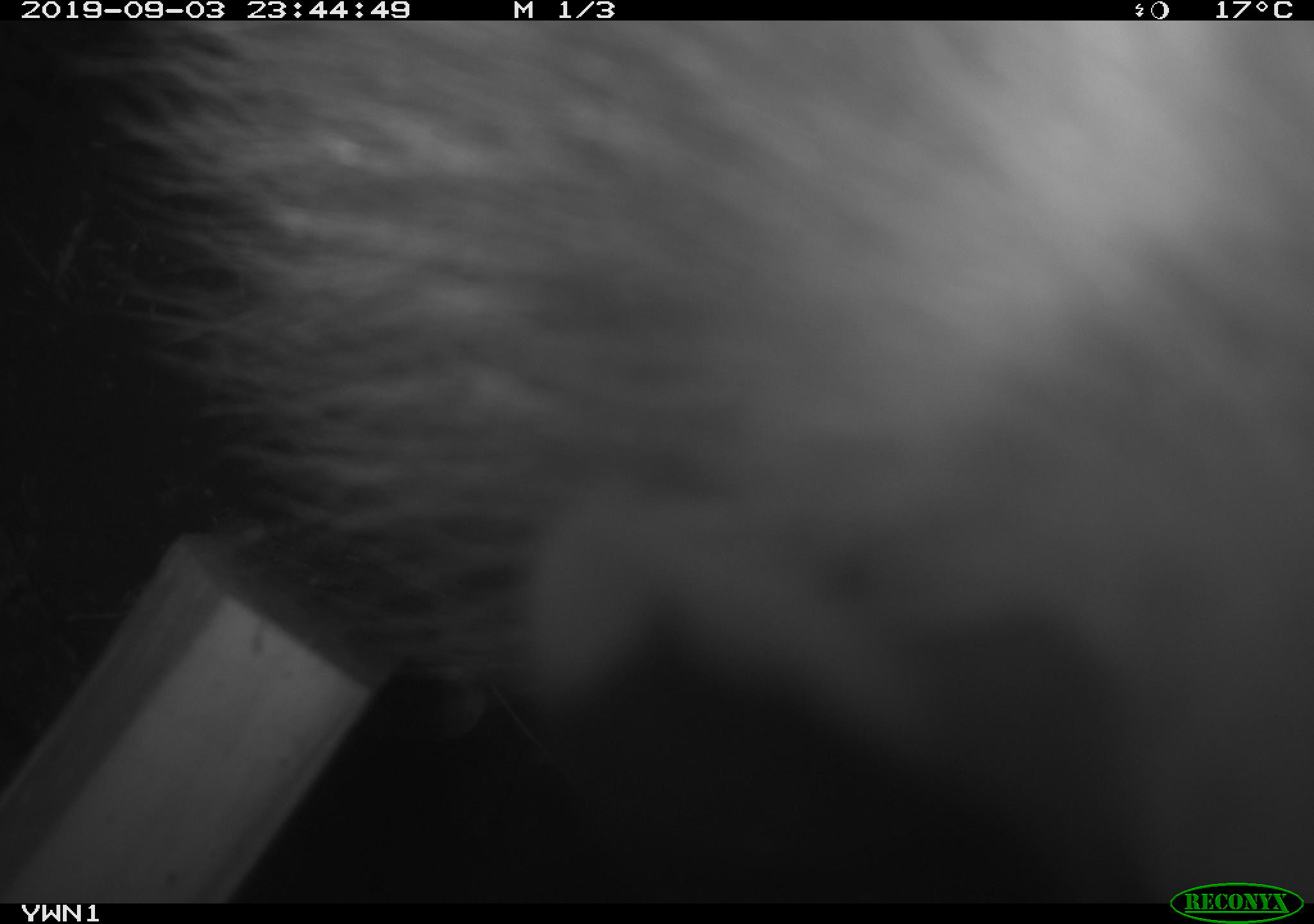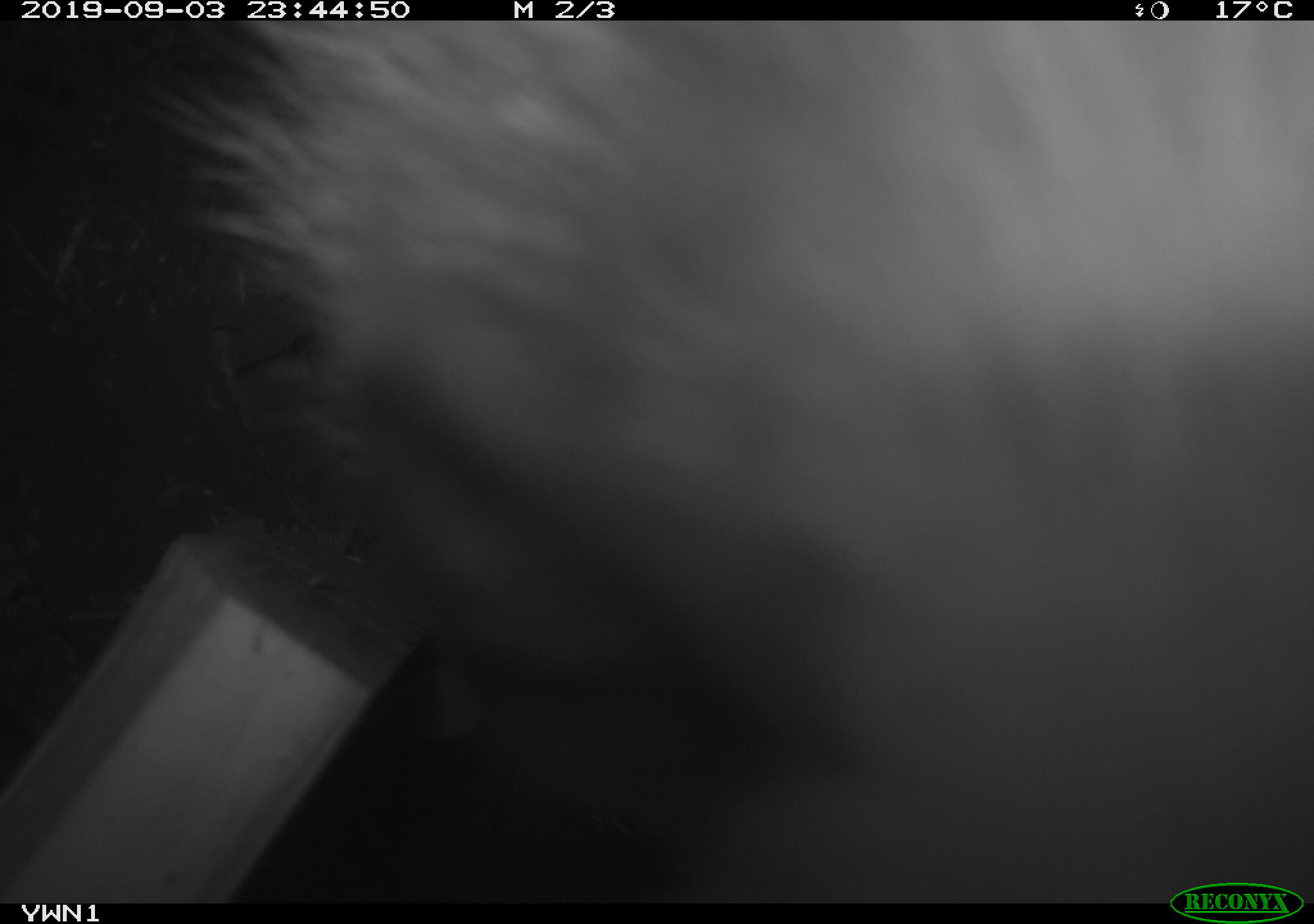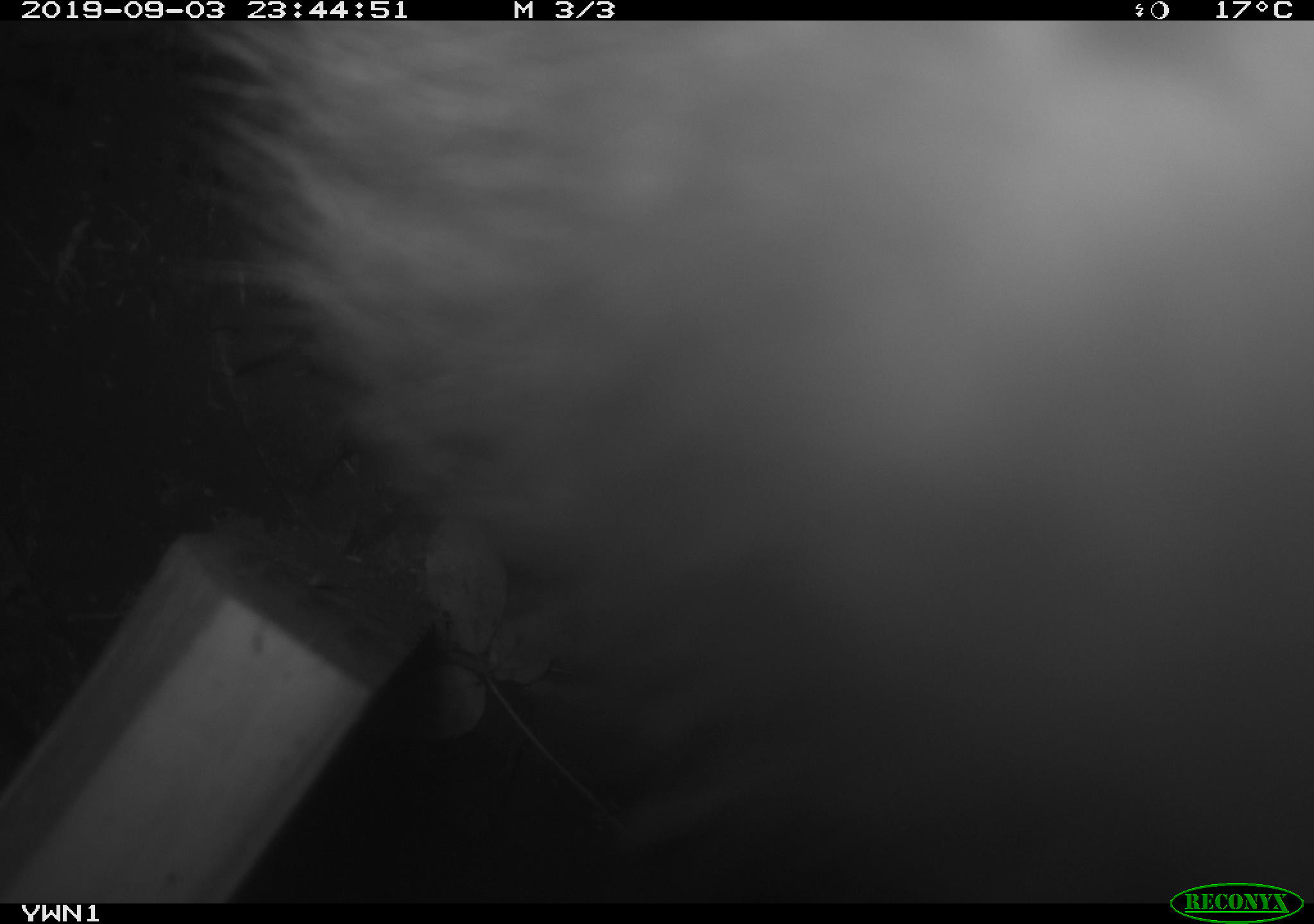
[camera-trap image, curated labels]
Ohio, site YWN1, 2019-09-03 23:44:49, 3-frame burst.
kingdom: Animalia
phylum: Chordata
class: Mammalia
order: Didelphimorphia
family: Didelphidae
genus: Didelphis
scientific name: Didelphis virginiana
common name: virginia opossum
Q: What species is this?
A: Virginia opossum (Didelphis virginiana).